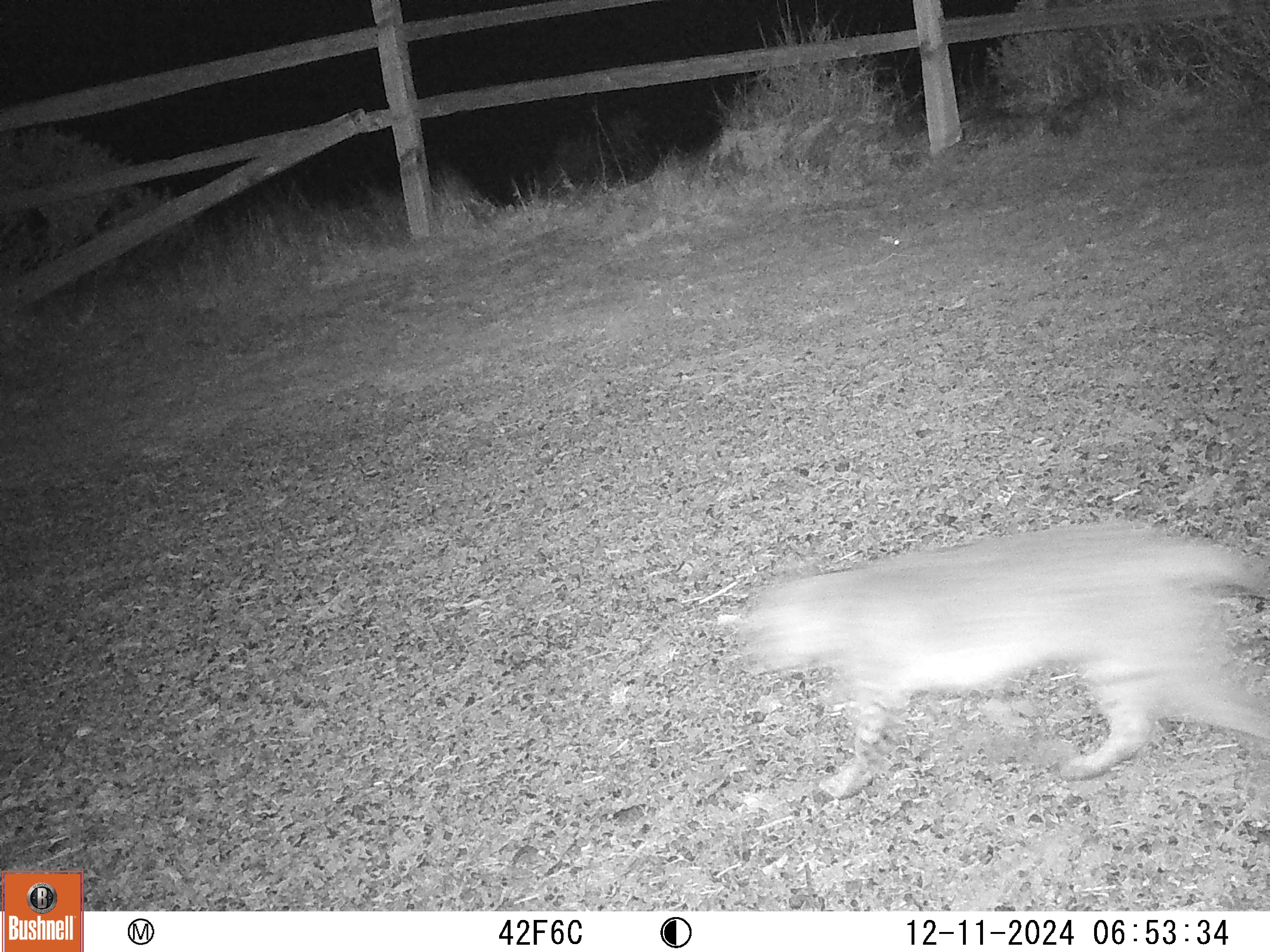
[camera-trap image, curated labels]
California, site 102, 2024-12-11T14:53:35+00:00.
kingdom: Animalia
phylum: Chordata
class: Mammalia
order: Carnivora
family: Felidae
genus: Lynx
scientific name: Lynx rufus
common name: bobcat